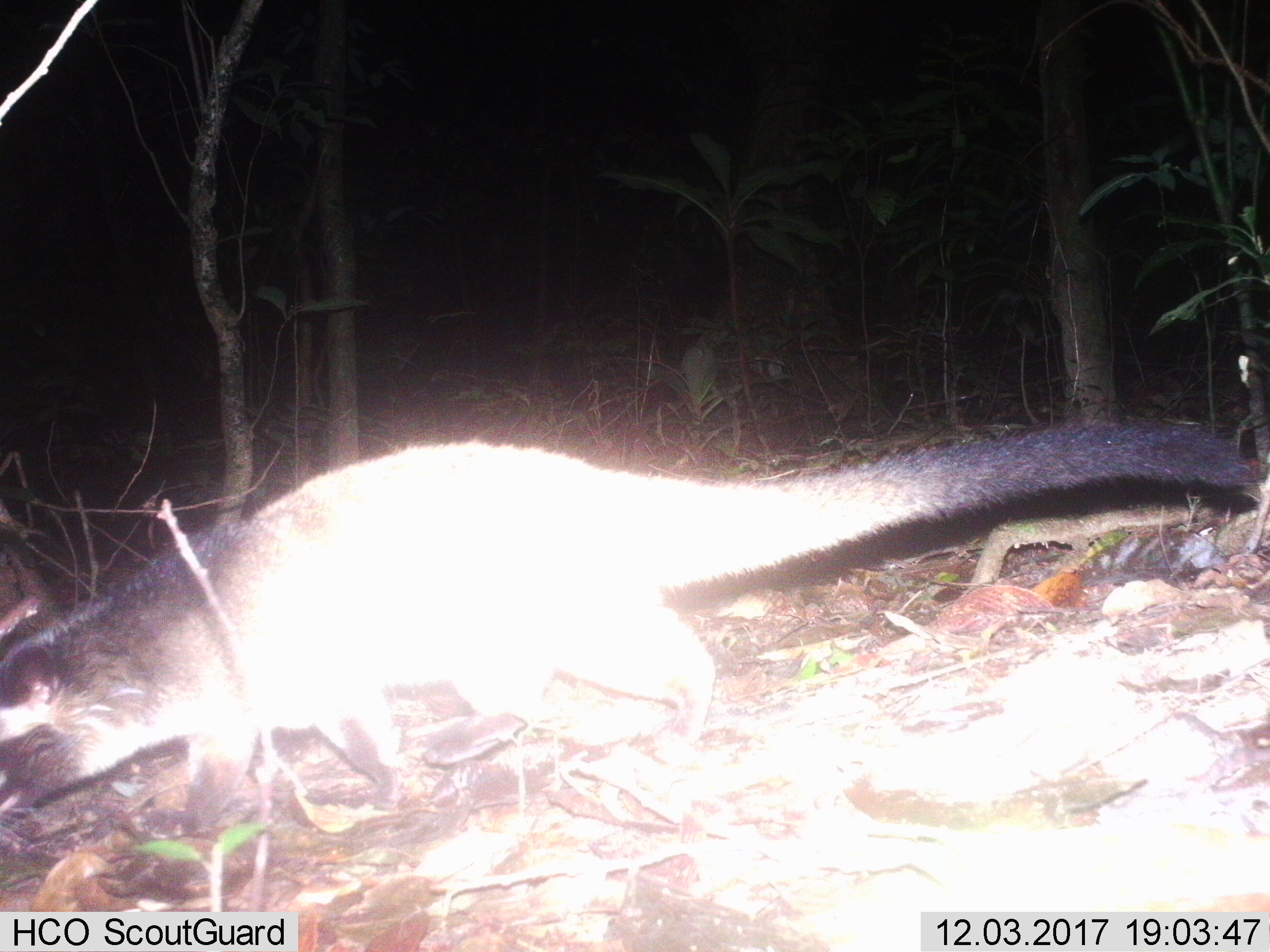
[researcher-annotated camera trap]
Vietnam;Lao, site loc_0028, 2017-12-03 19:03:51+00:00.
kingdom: Animalia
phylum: Chordata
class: Mammalia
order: Carnivora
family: Viverridae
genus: Paguma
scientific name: Paguma larvata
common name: masked palm civet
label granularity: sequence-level